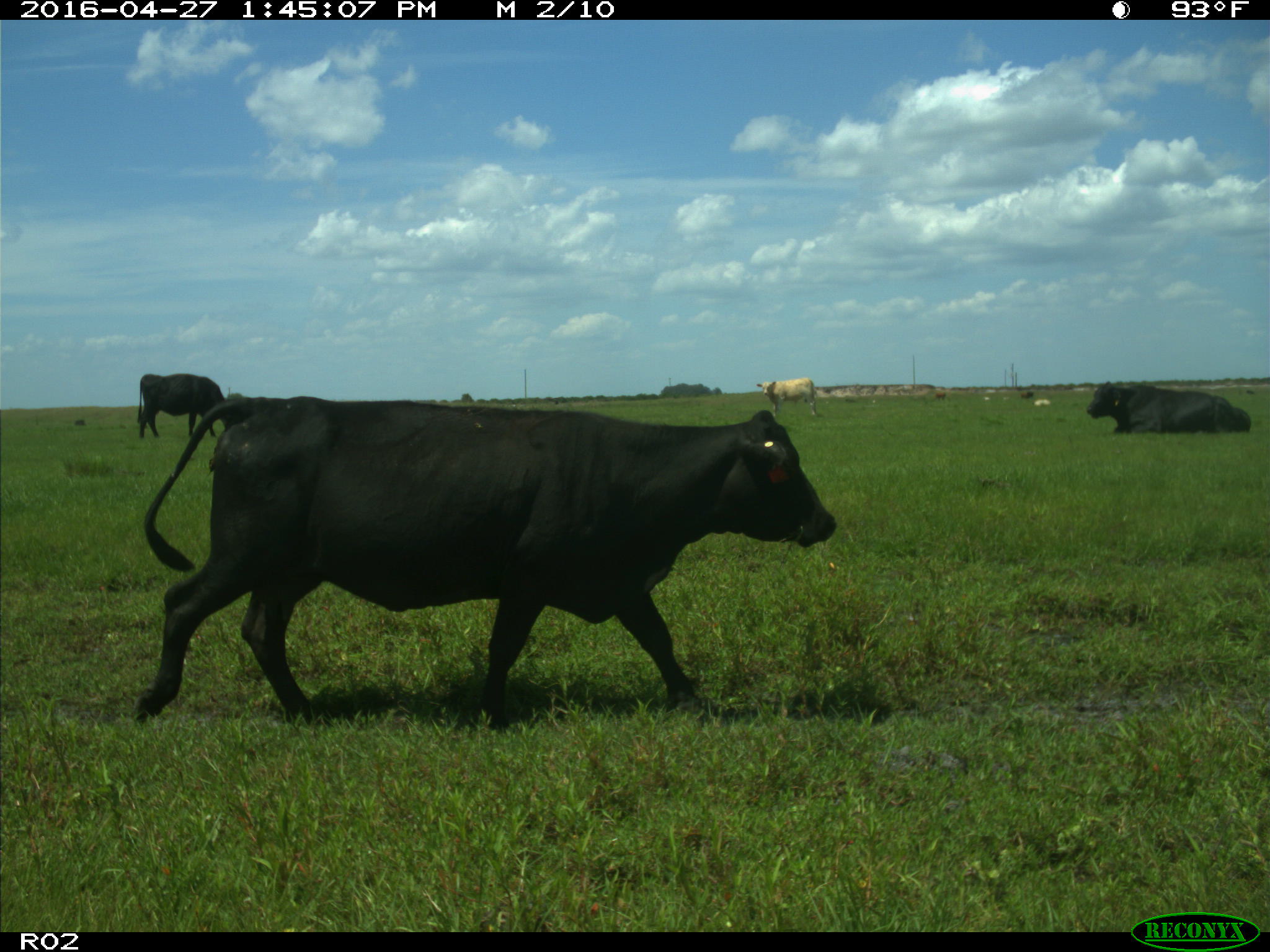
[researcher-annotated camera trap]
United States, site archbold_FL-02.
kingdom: Animalia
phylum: Chordata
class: Mammalia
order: Artiodactyla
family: Bovidae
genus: Bos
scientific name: Bos taurus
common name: domestic cow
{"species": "Bos taurus (domestic cow)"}